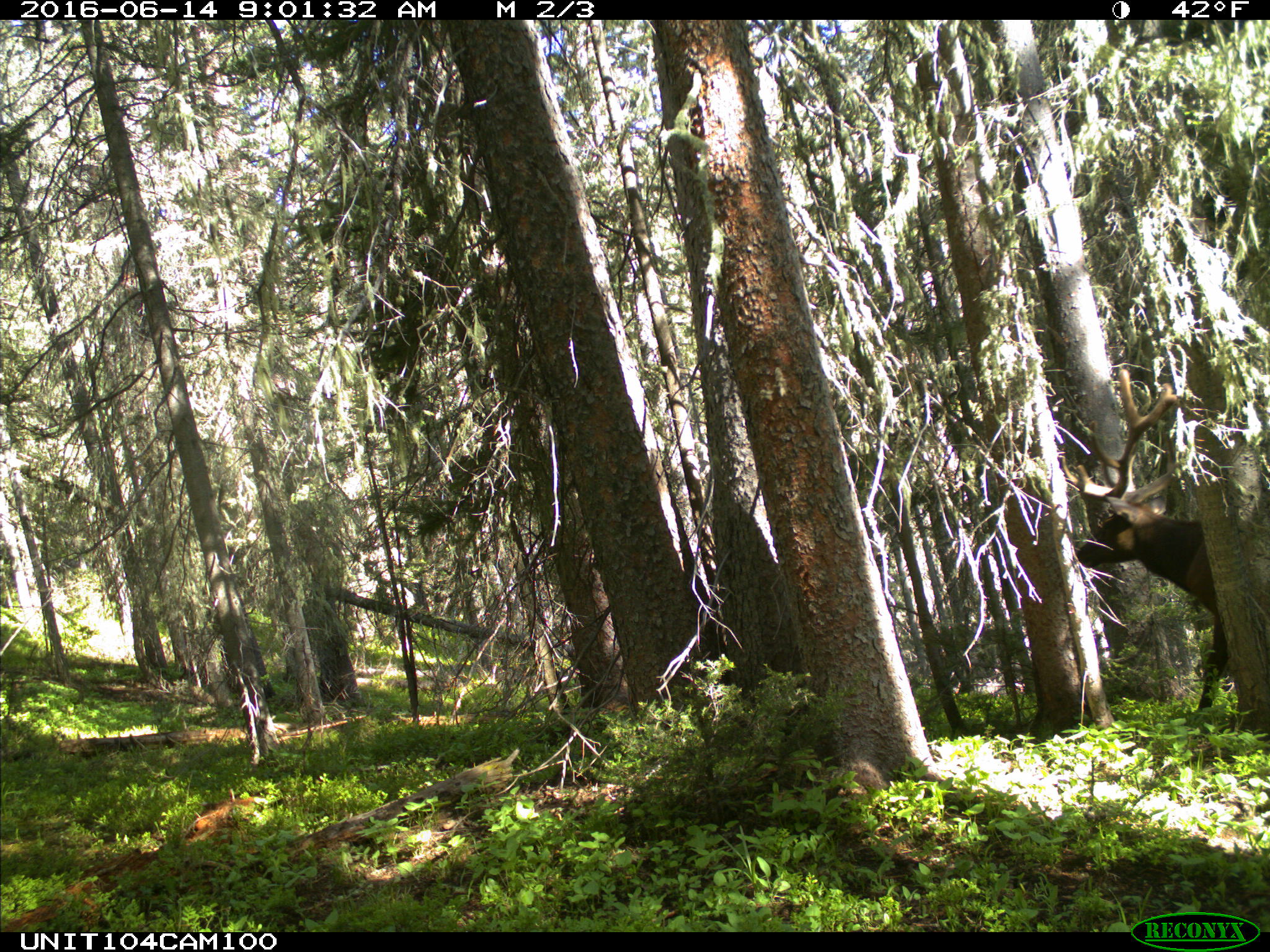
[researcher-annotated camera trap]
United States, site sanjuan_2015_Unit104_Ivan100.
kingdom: Animalia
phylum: Chordata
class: Mammalia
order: Artiodactyla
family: Cervidae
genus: Cervus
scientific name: Cervus elaphus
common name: red deer